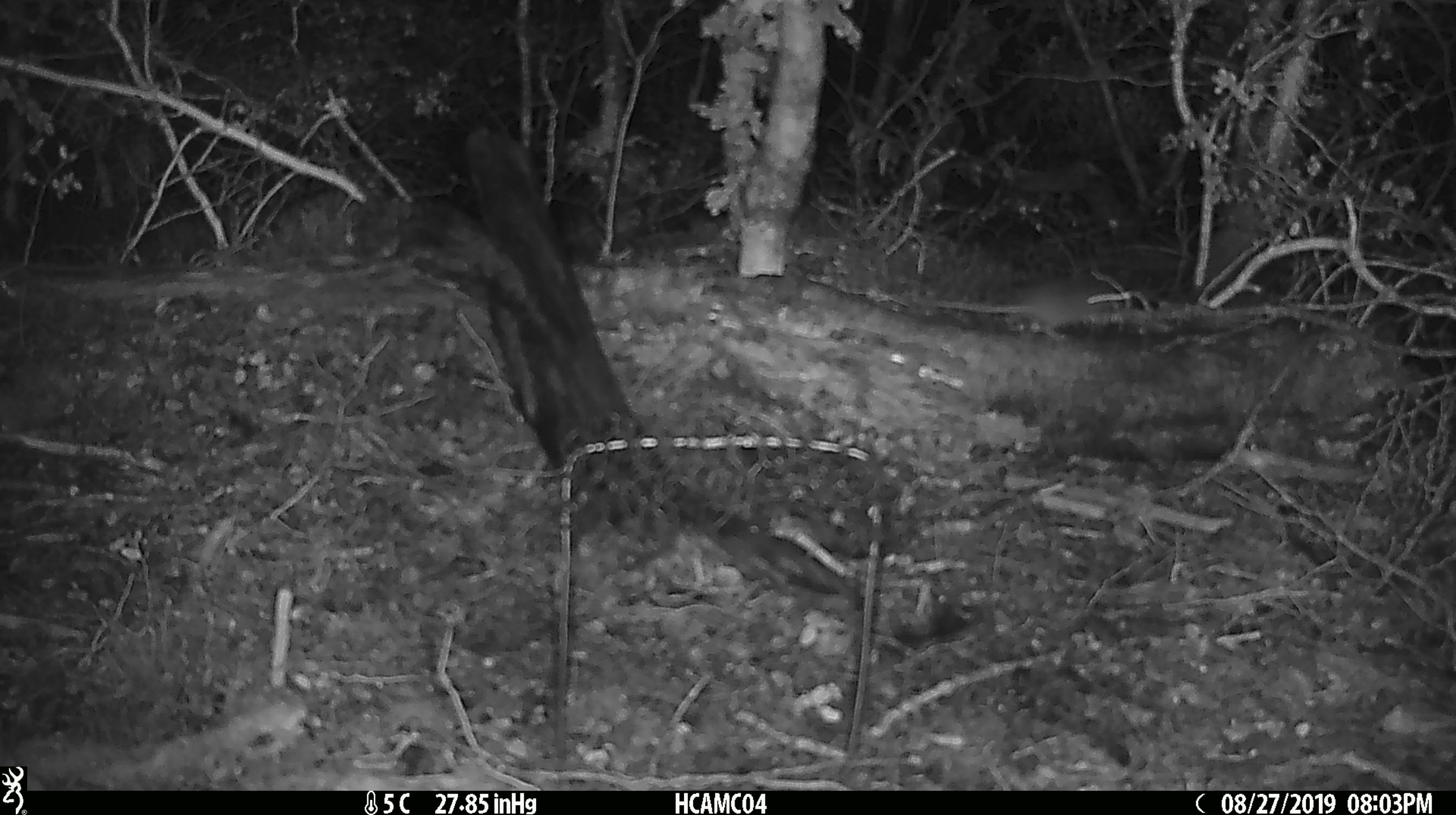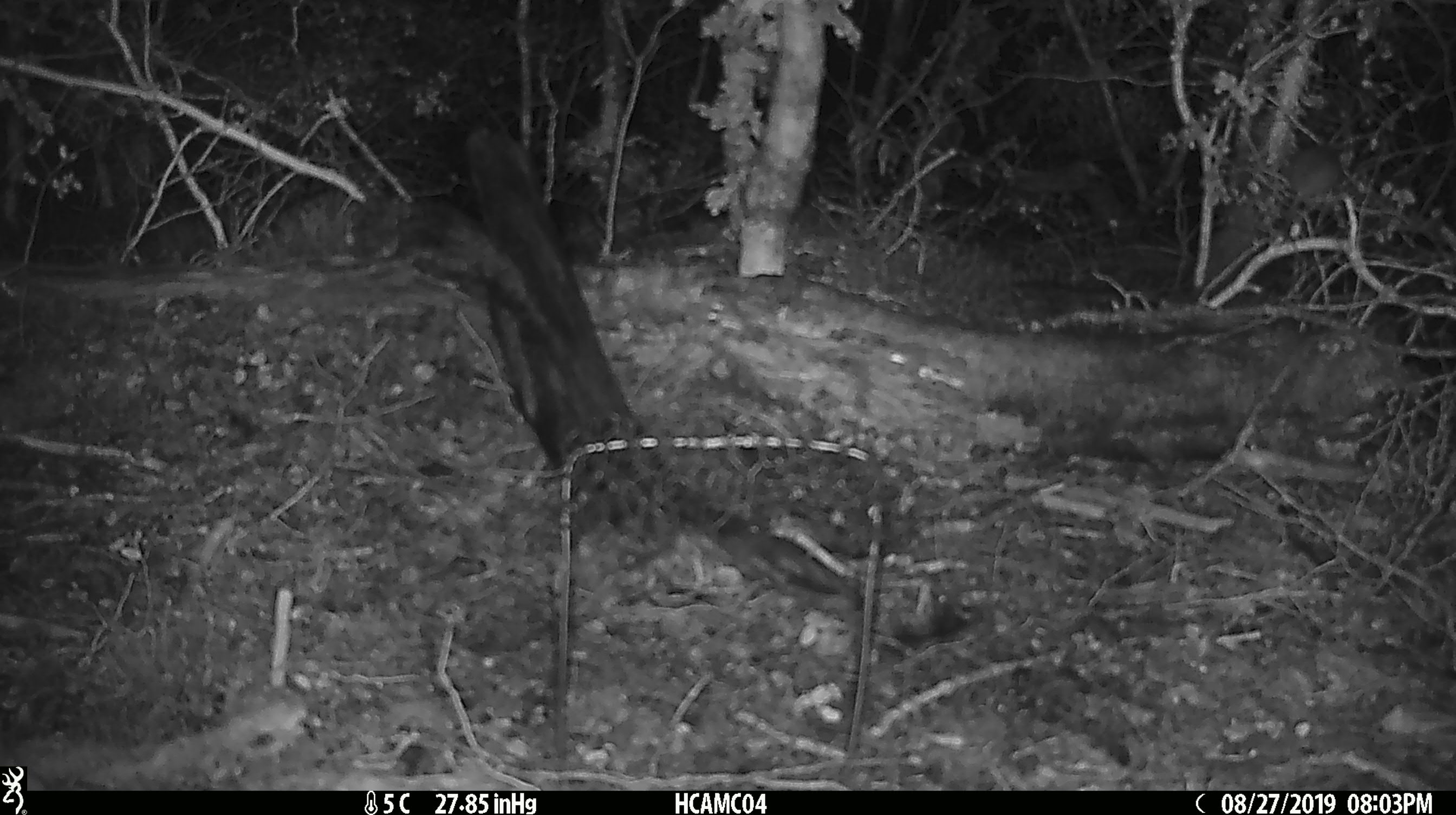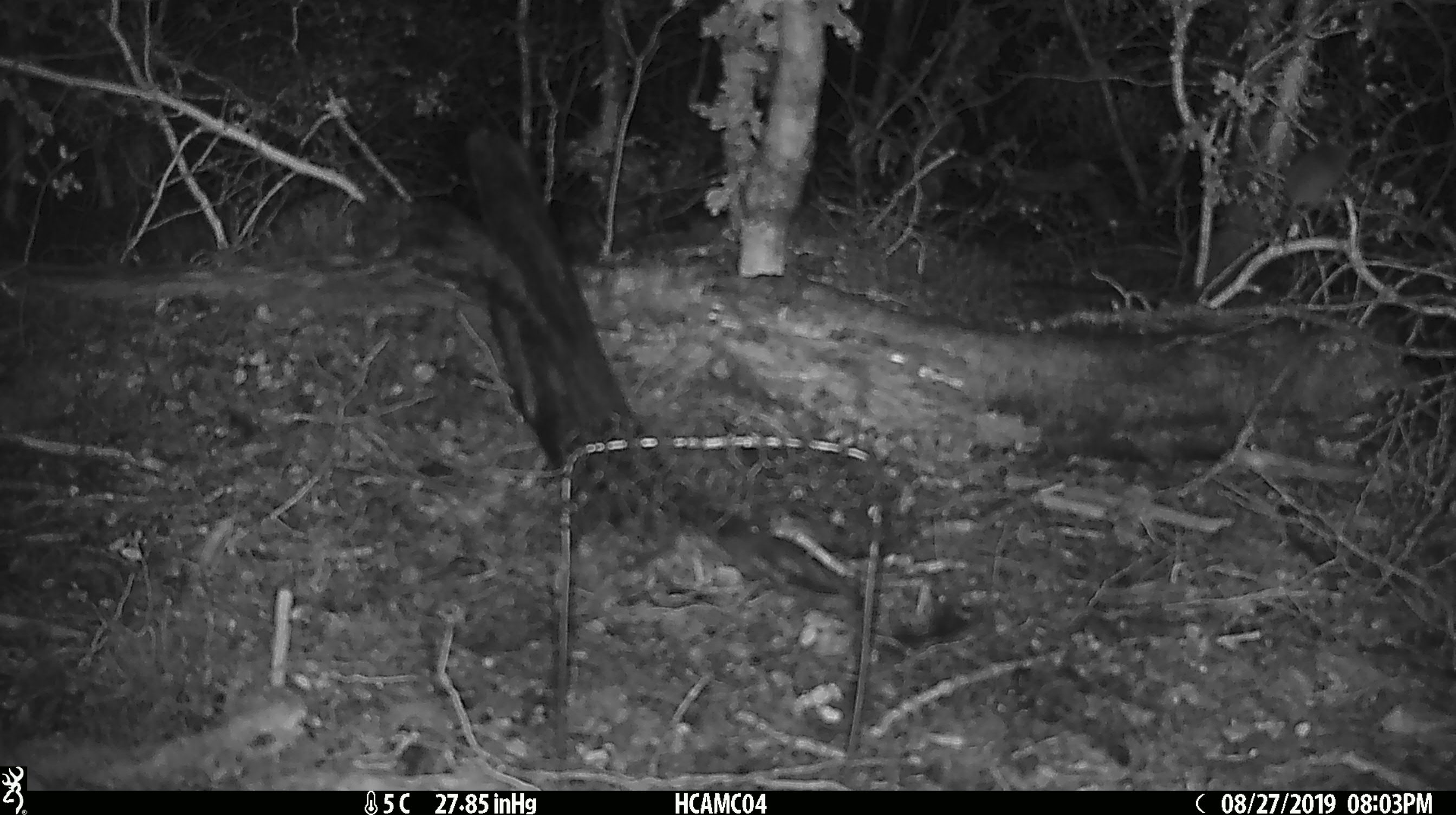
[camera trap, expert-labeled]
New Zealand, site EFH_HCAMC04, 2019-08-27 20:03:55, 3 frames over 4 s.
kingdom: Animalia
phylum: Chordata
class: Mammalia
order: Rodentia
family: Muridae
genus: Mus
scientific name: Mus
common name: mouse